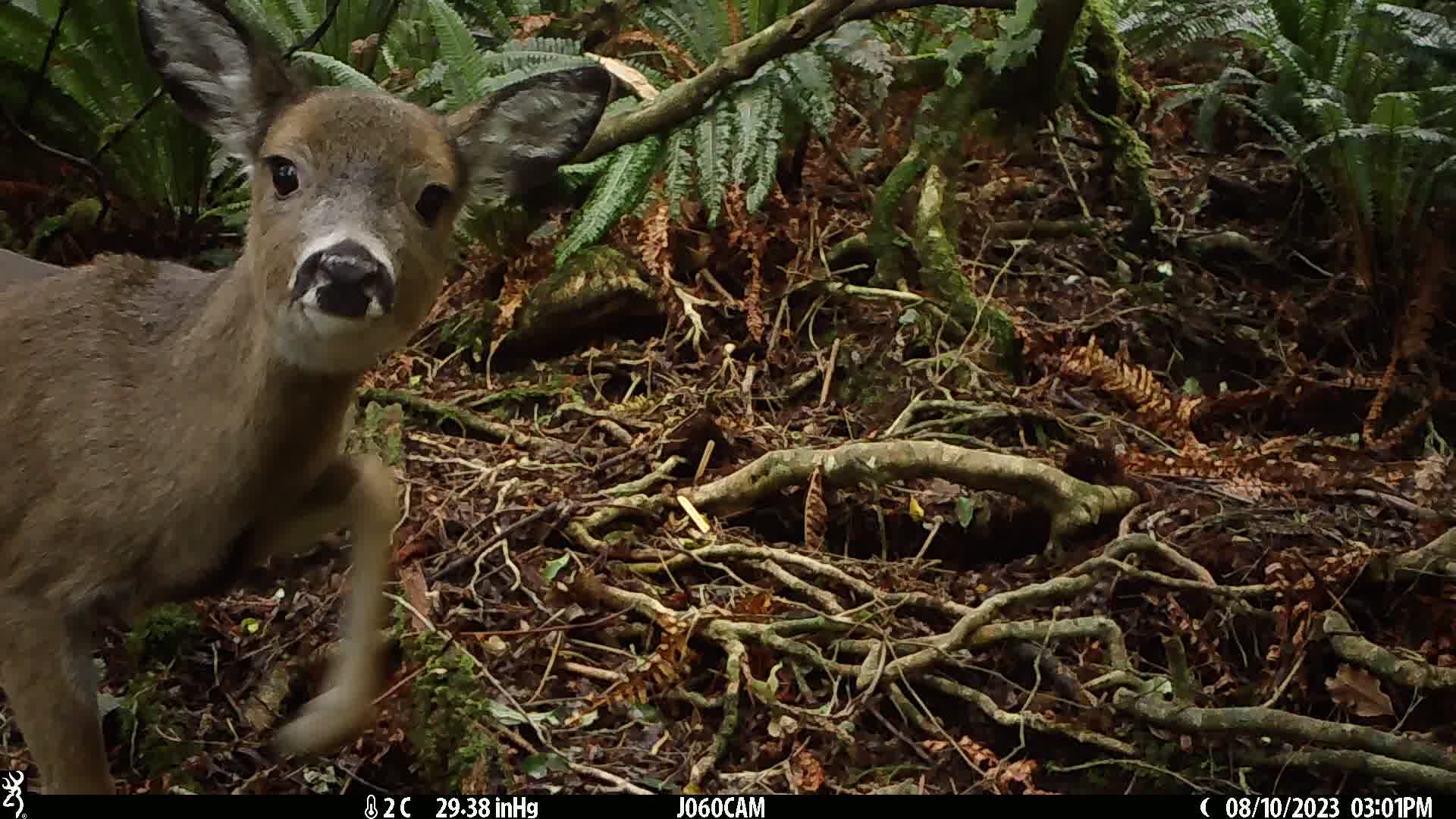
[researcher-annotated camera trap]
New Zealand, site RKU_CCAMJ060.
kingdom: Animalia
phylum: Chordata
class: Mammalia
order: Artiodactyla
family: Cervidae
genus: Odocoileus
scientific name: Odocoileus virginianus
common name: white-tailed deer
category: white tailed deer